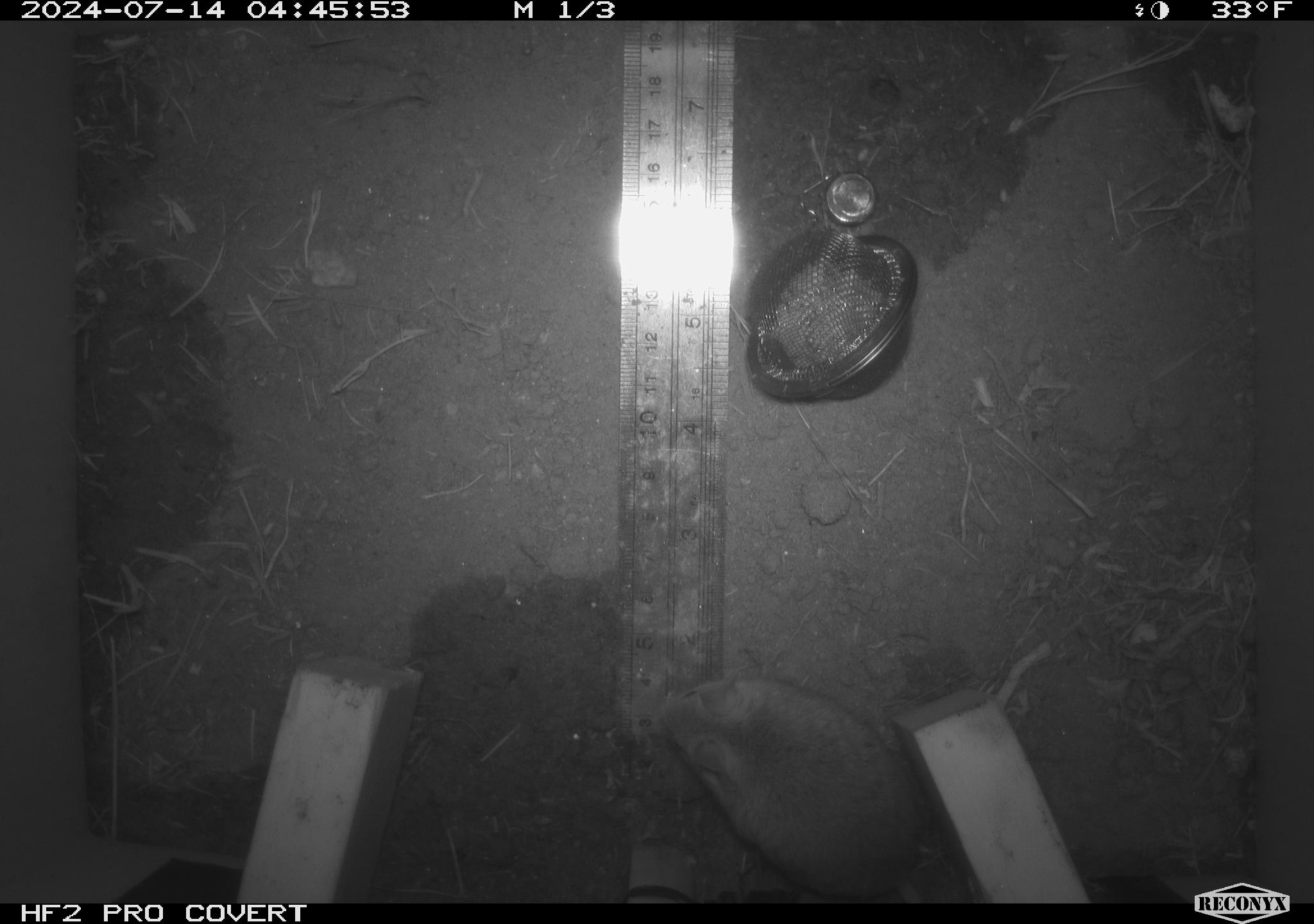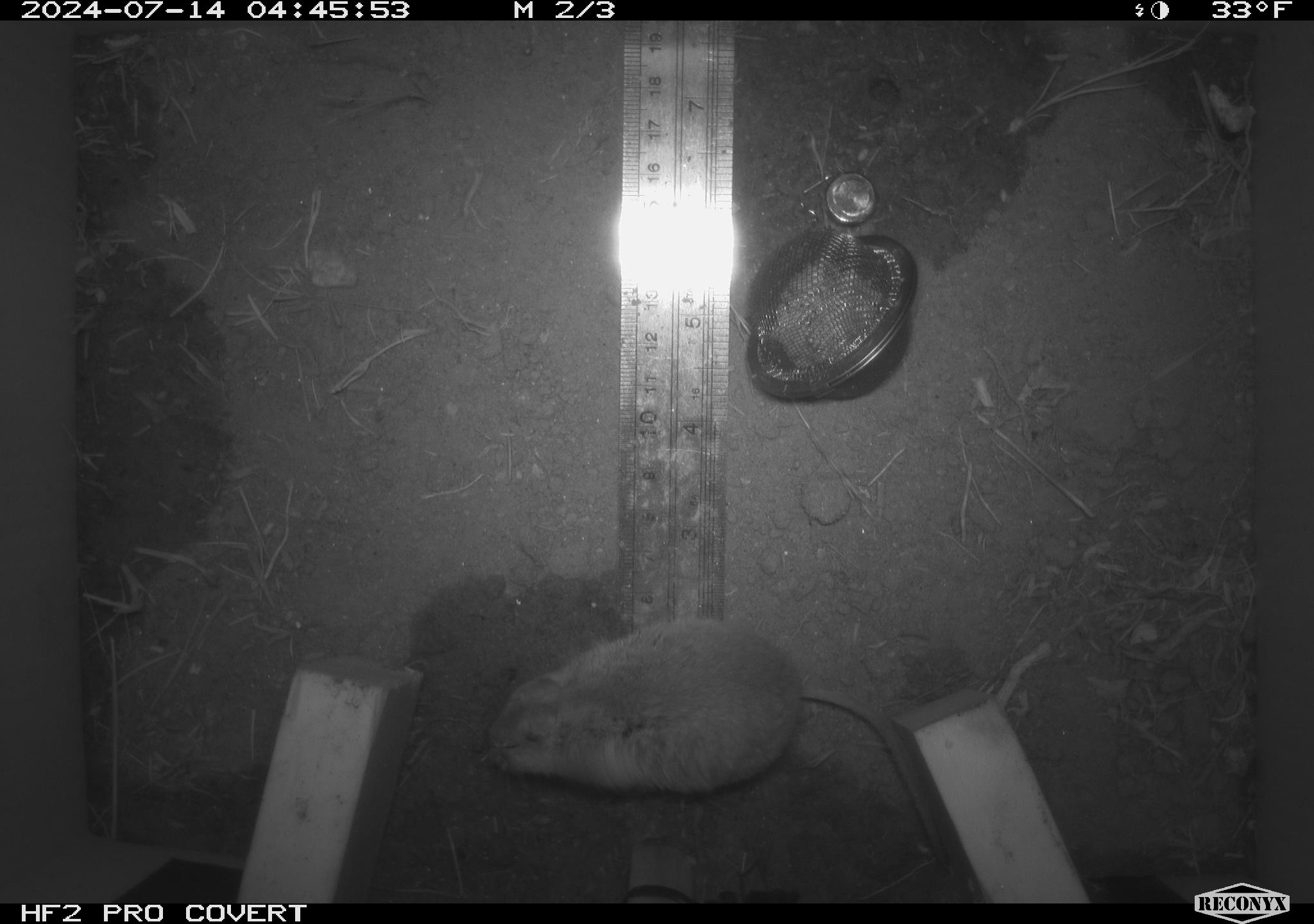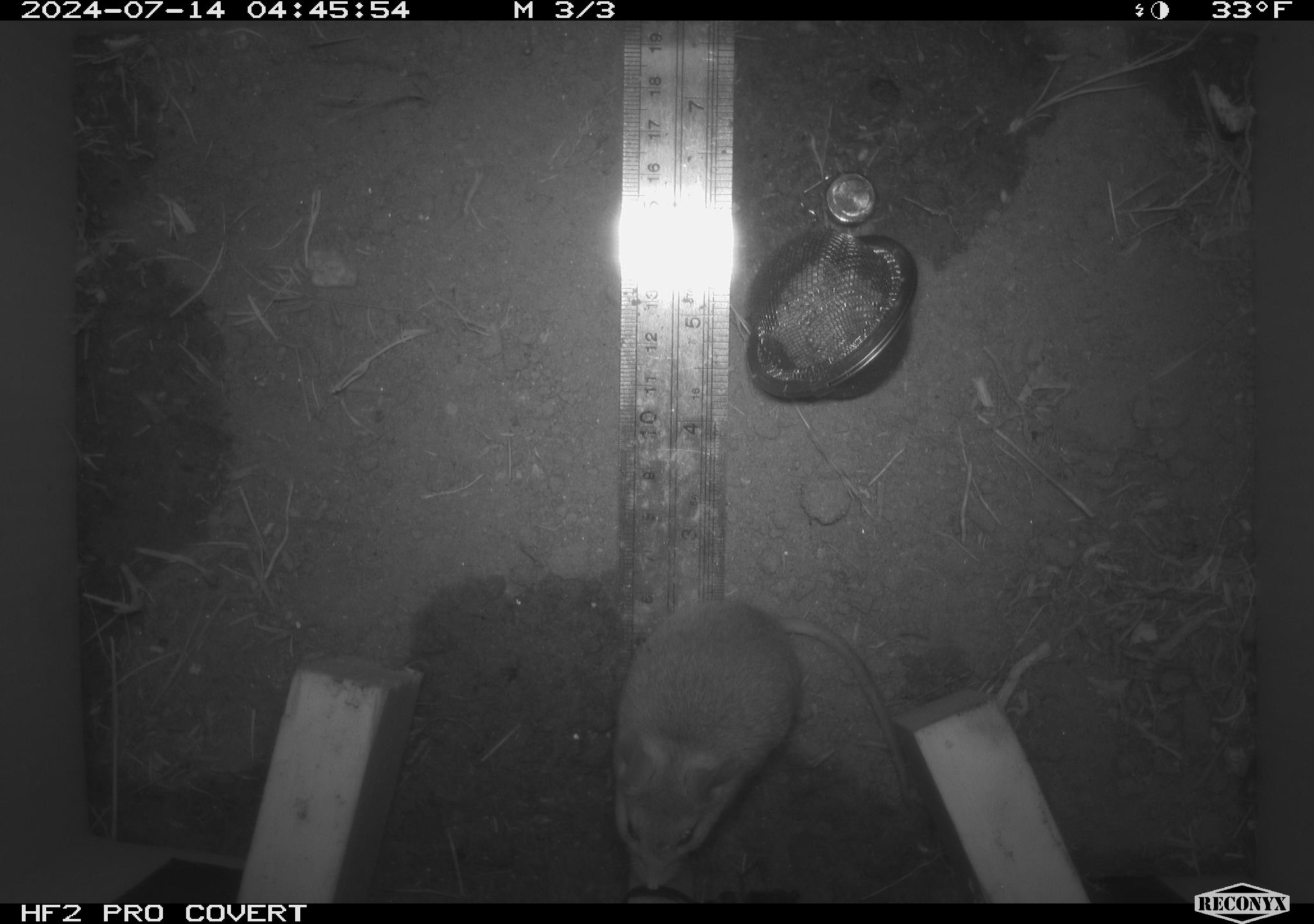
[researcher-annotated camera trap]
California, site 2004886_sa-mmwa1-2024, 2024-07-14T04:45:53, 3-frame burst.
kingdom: Animalia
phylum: Chordata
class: Mammalia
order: Rodentia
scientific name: Rodentia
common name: mouse species